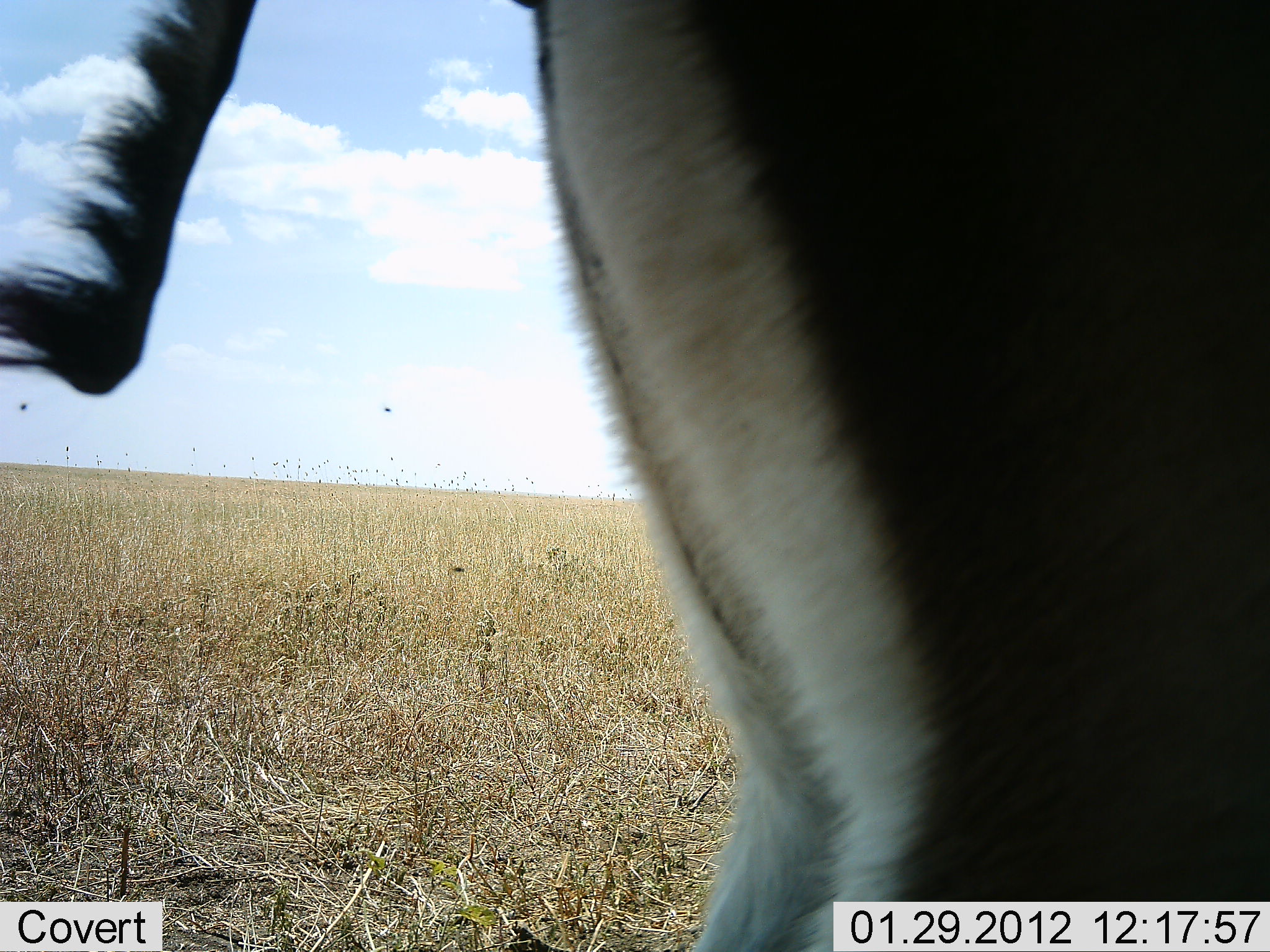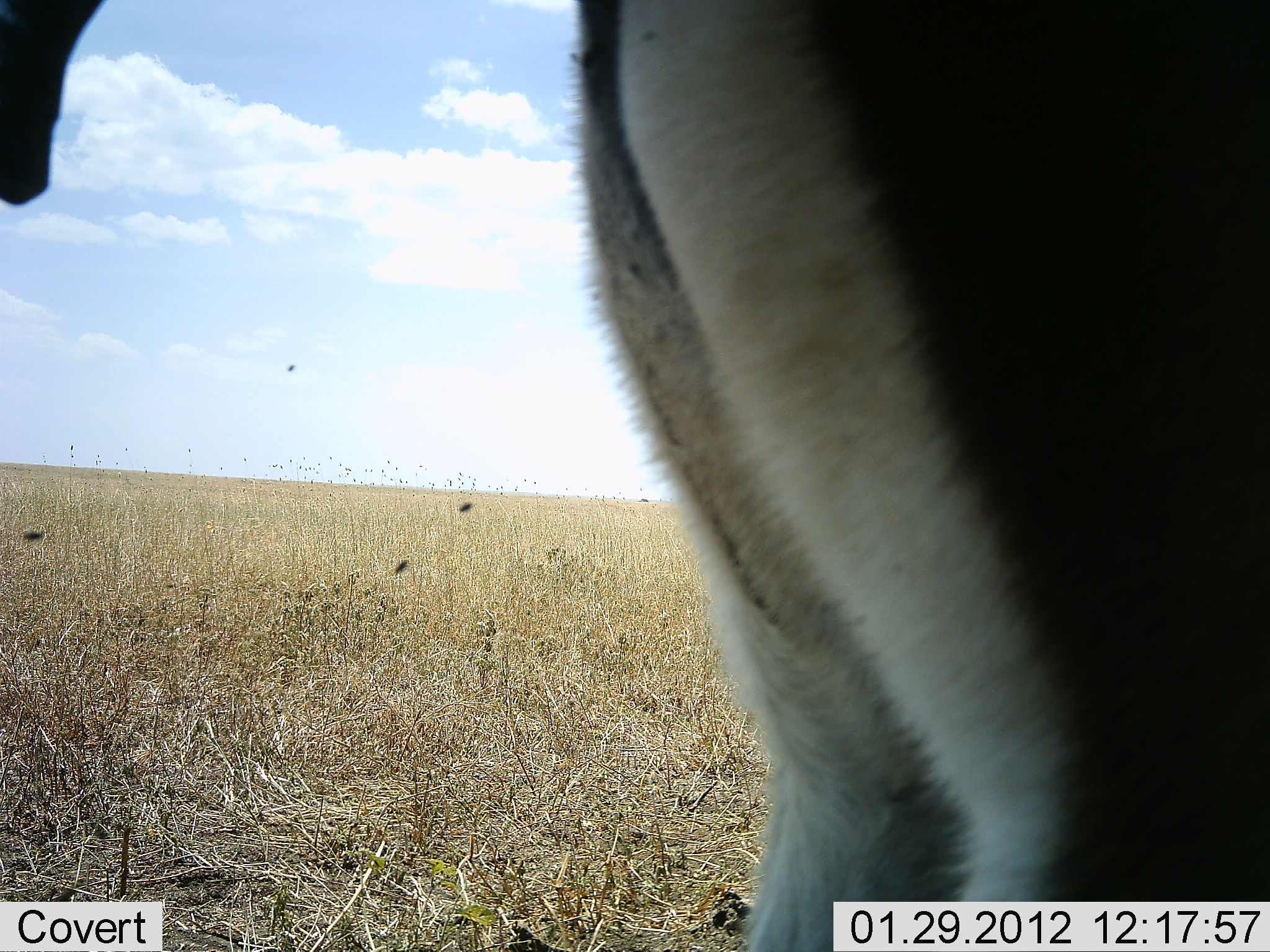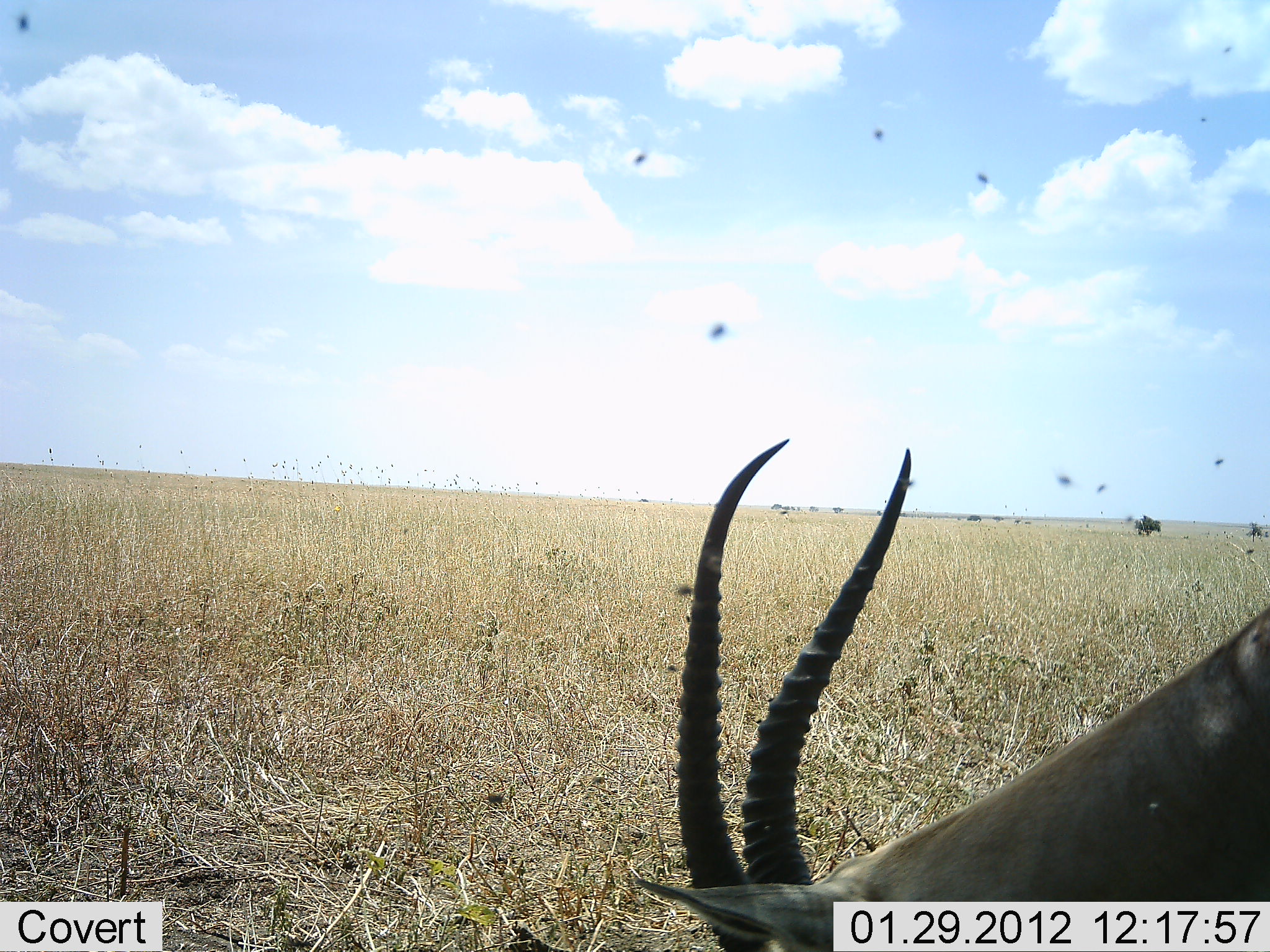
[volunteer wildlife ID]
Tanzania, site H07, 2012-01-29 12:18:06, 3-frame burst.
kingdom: Animalia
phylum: Chordata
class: Mammalia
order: Artiodactyla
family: Bovidae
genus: Eudorcas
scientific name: Eudorcas thomsonii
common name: thomson's gazelle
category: gazellethomsons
Gazellethomsons (thomson's gazelle) (Eudorcas thomsonii), count 1. Behavior (volunteer vote fractions): standing 50%, resting 8%, moving 33%, interacting 0%. Young present (vote fraction): 0%. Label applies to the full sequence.